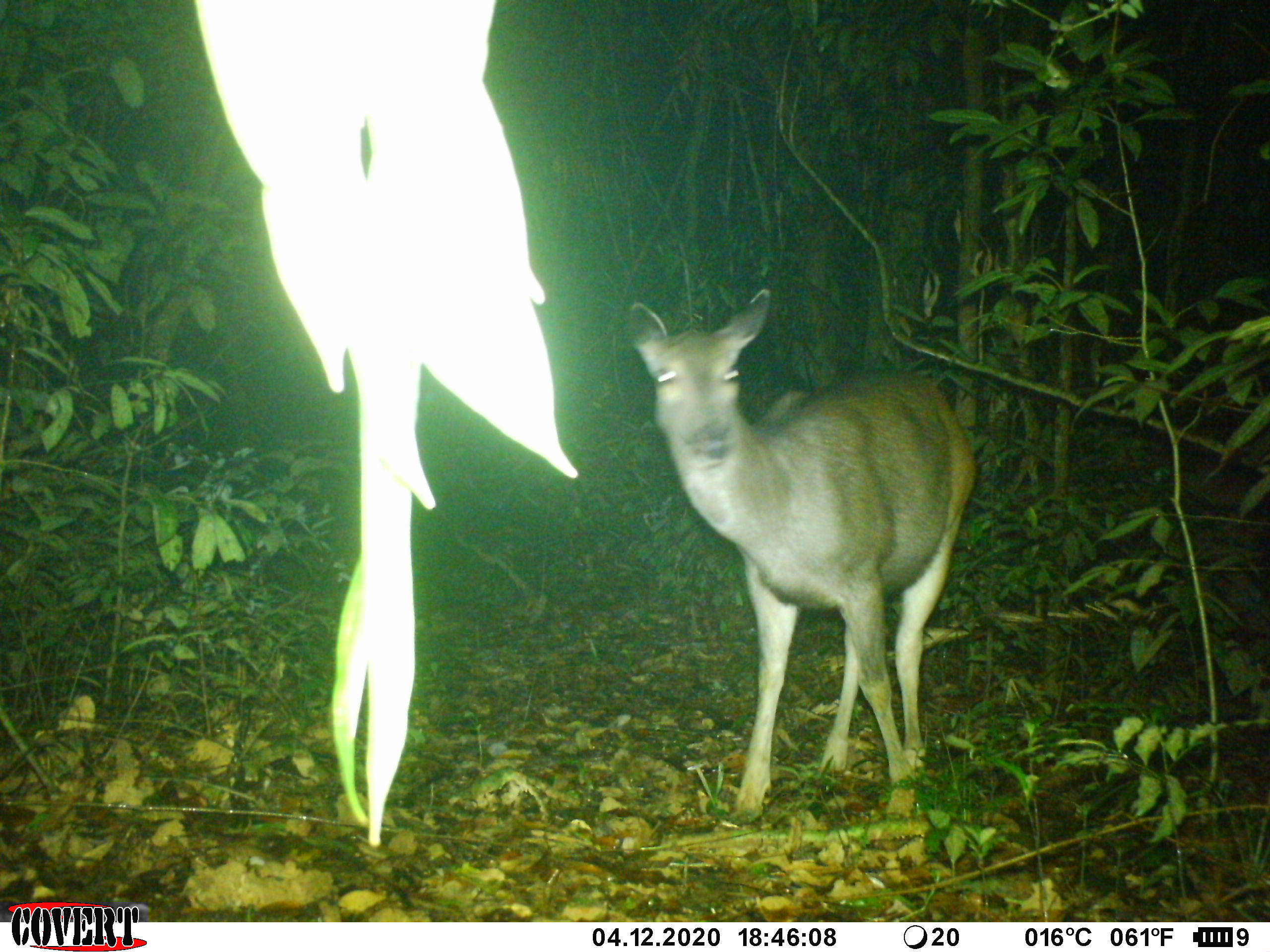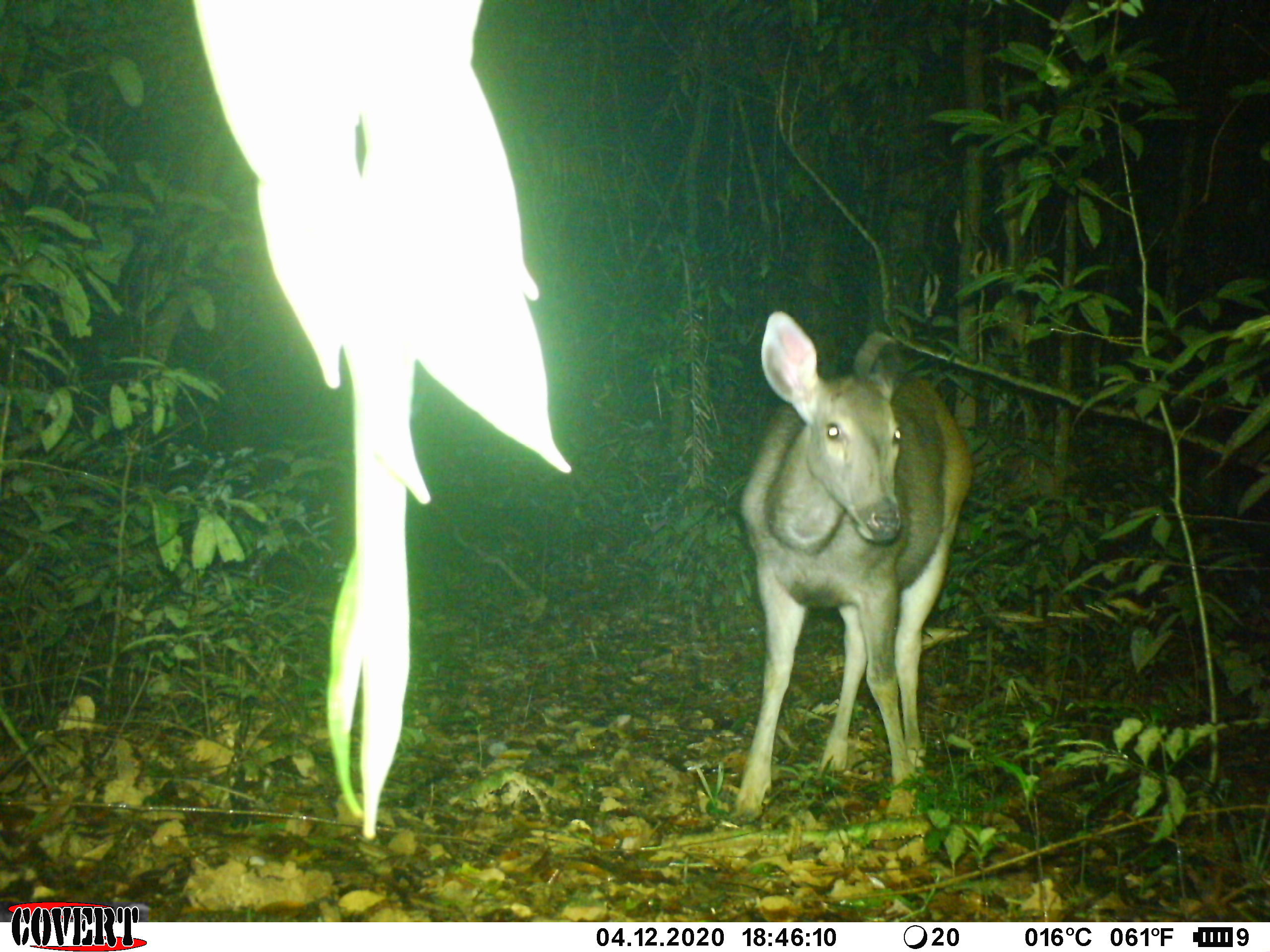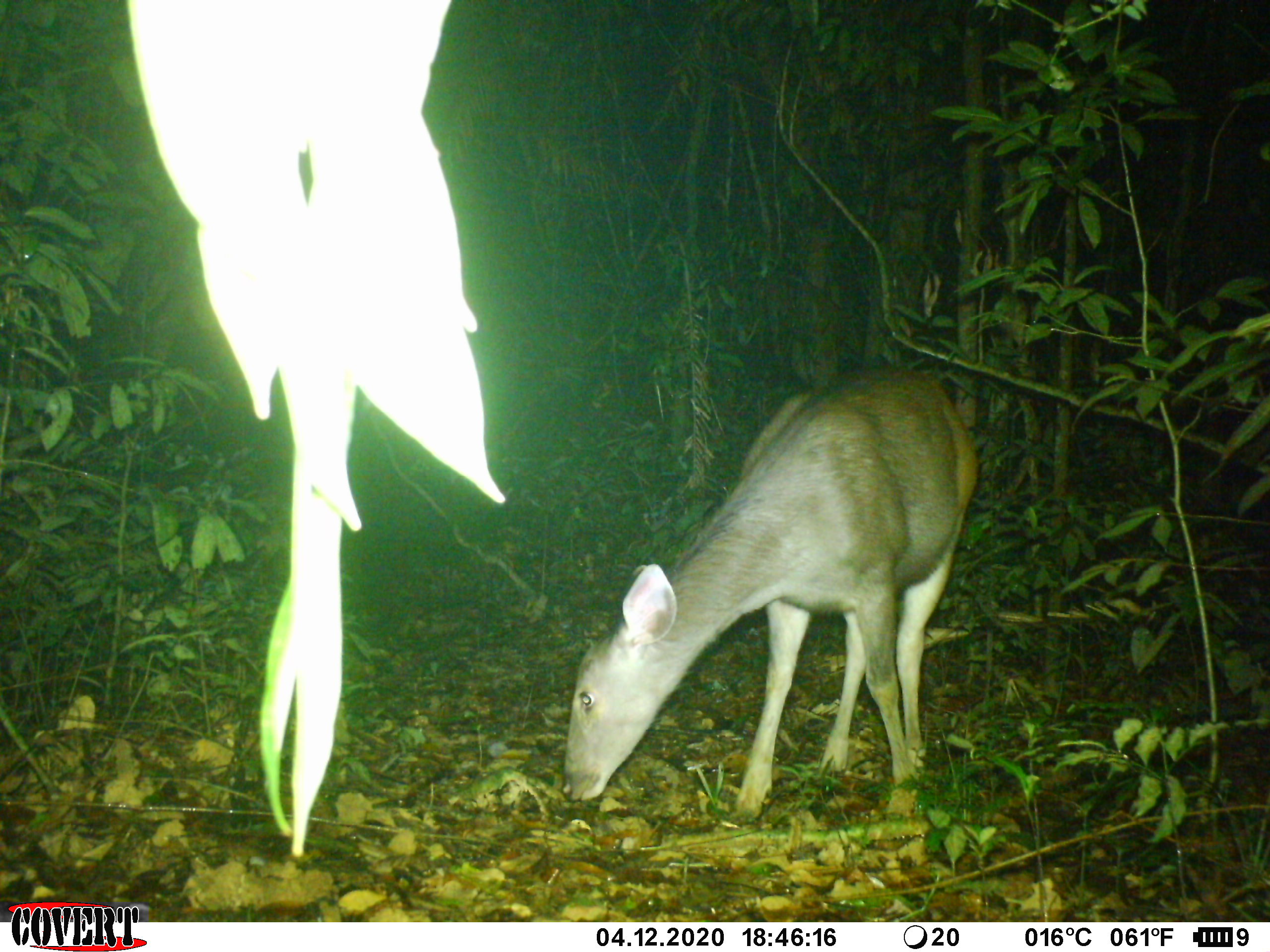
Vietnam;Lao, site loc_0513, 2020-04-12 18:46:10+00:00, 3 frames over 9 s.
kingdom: Animalia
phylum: Chordata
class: Mammalia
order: Artiodactyla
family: Cervidae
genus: Rusa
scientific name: Rusa unicolor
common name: sambar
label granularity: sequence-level